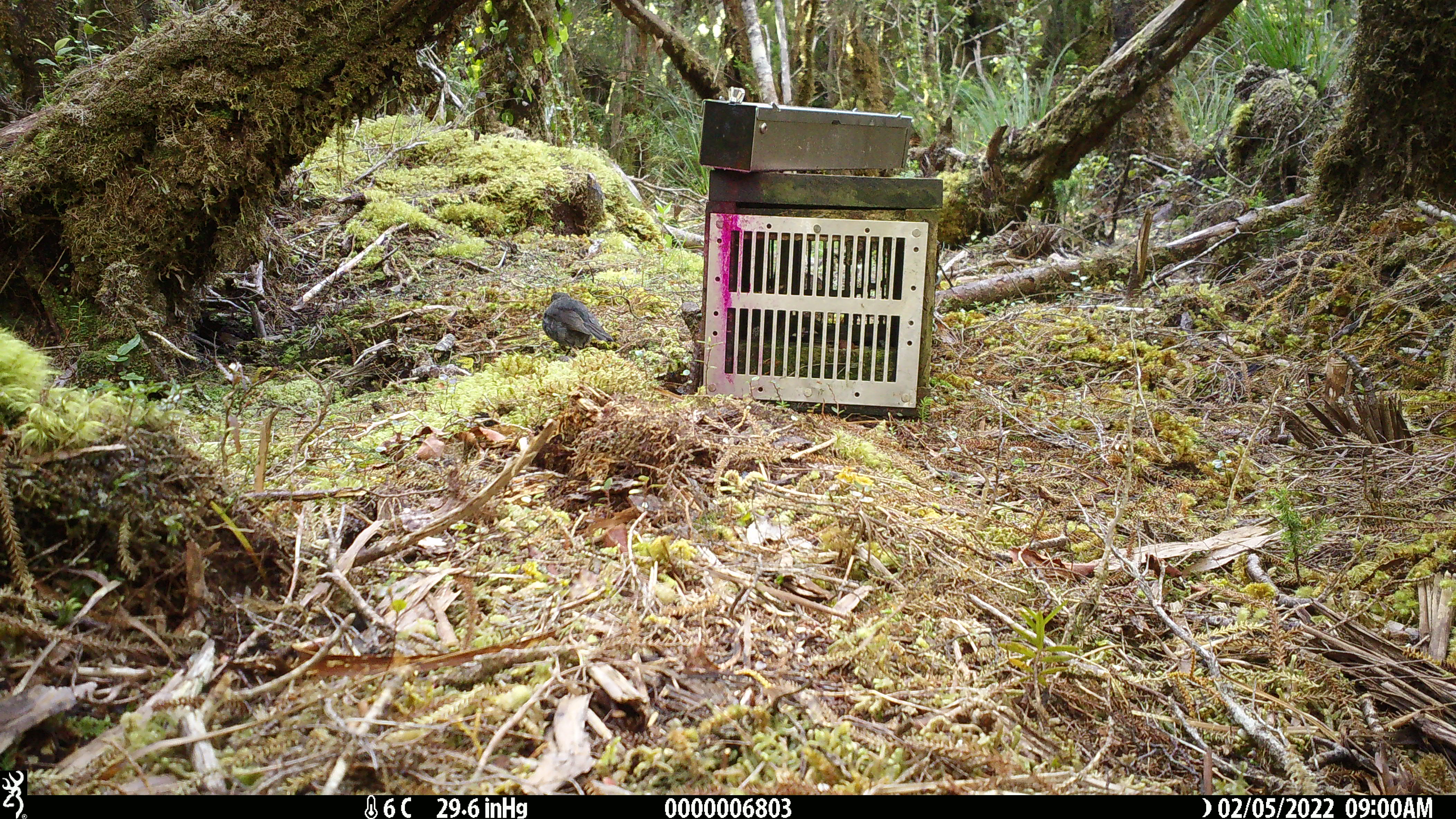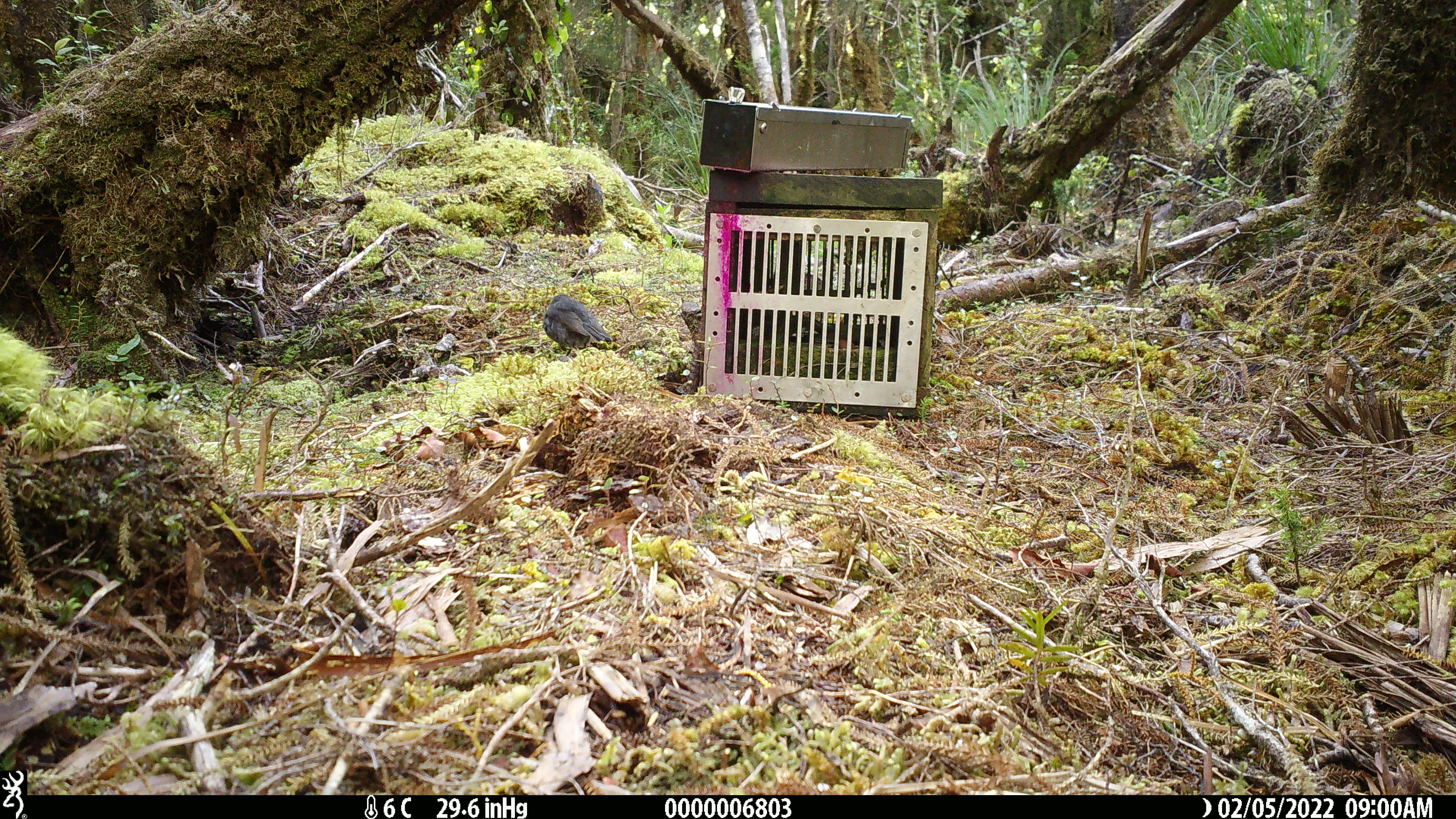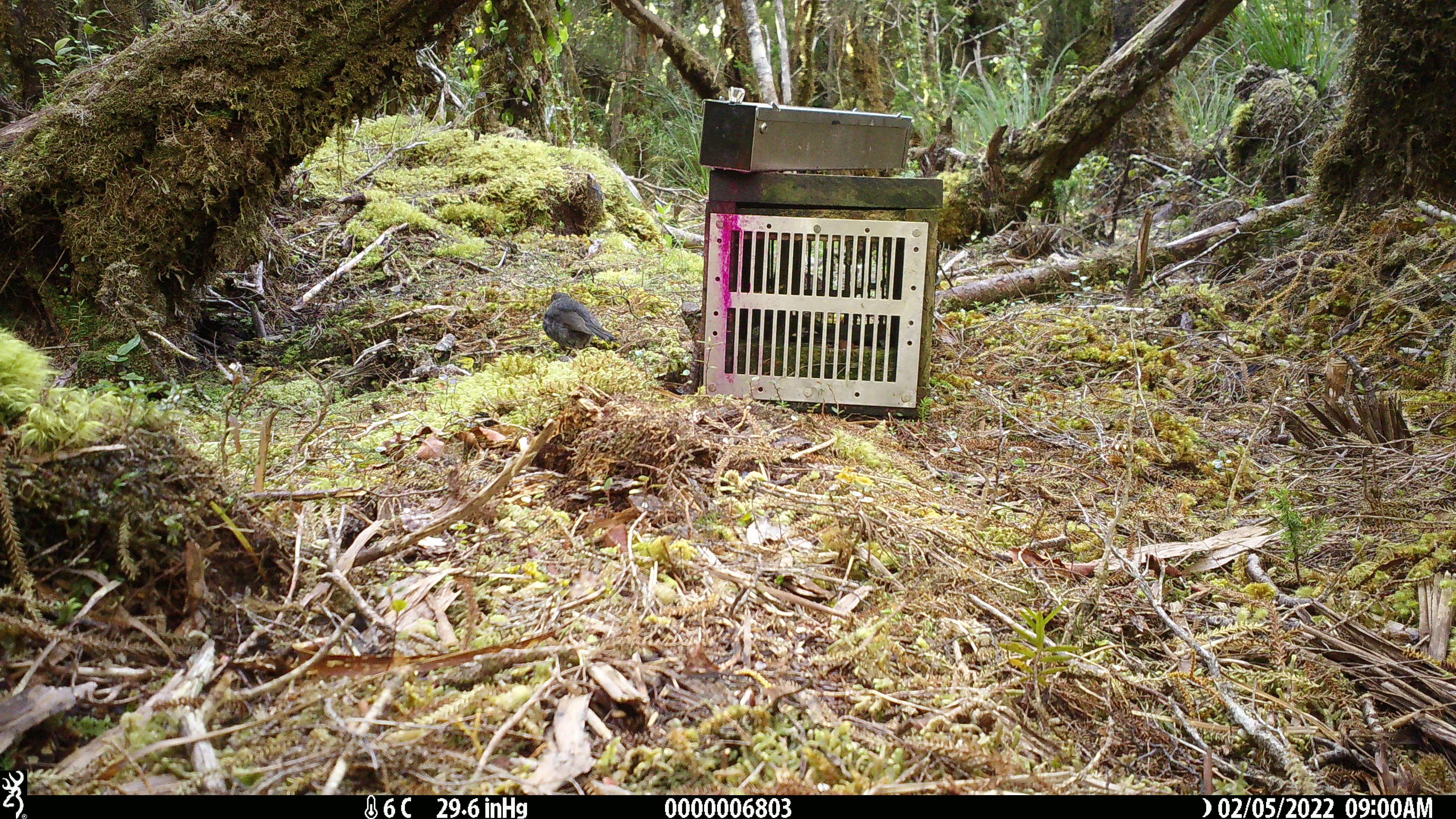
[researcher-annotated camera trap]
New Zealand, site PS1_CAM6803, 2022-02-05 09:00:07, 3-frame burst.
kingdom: Animalia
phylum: Chordata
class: Aves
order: Passeriformes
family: Petroicidae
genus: Petroica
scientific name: Petroica australis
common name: new zealand robin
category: robin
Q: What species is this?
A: Robin (new zealand robin) (Petroica australis).